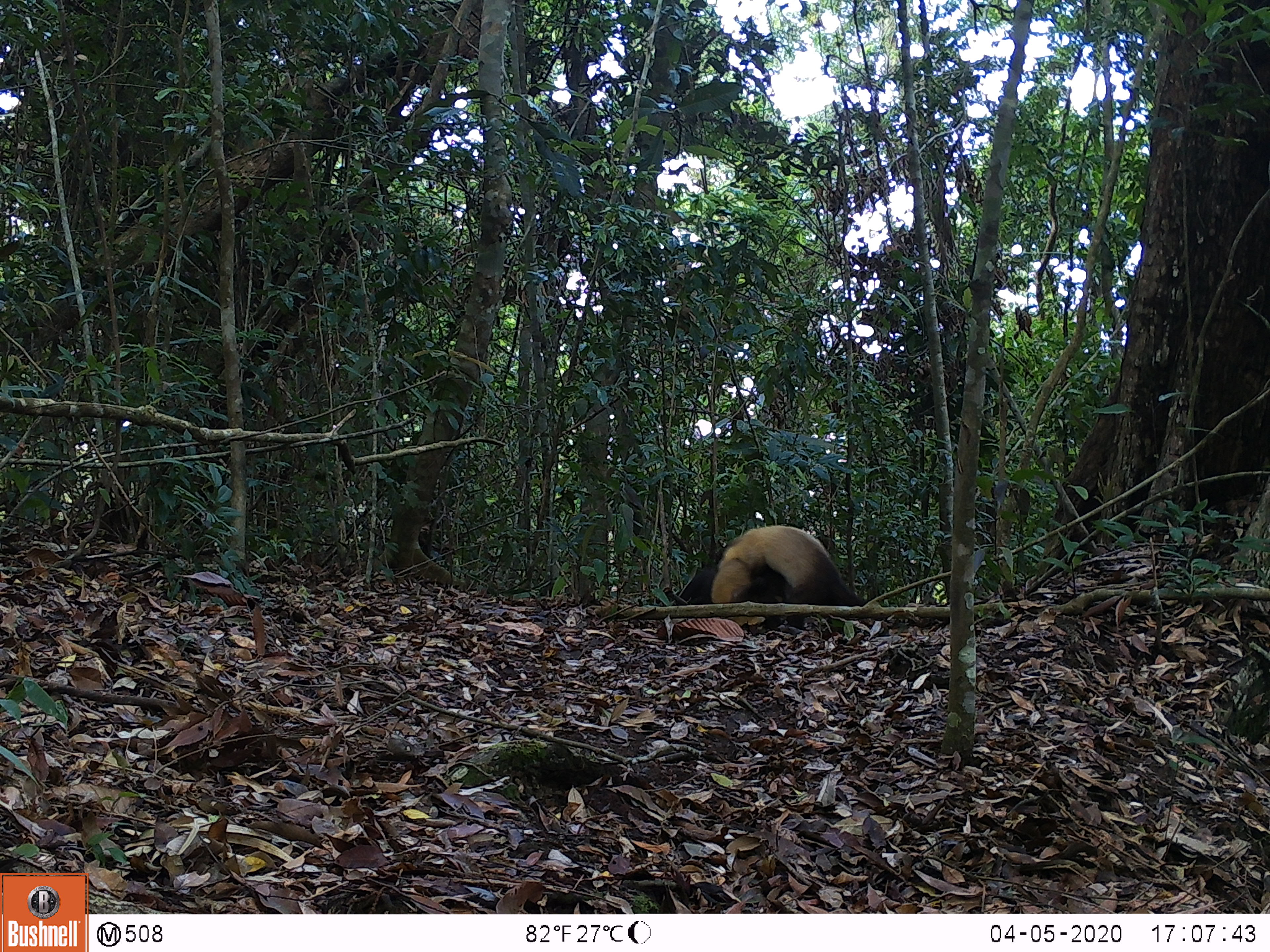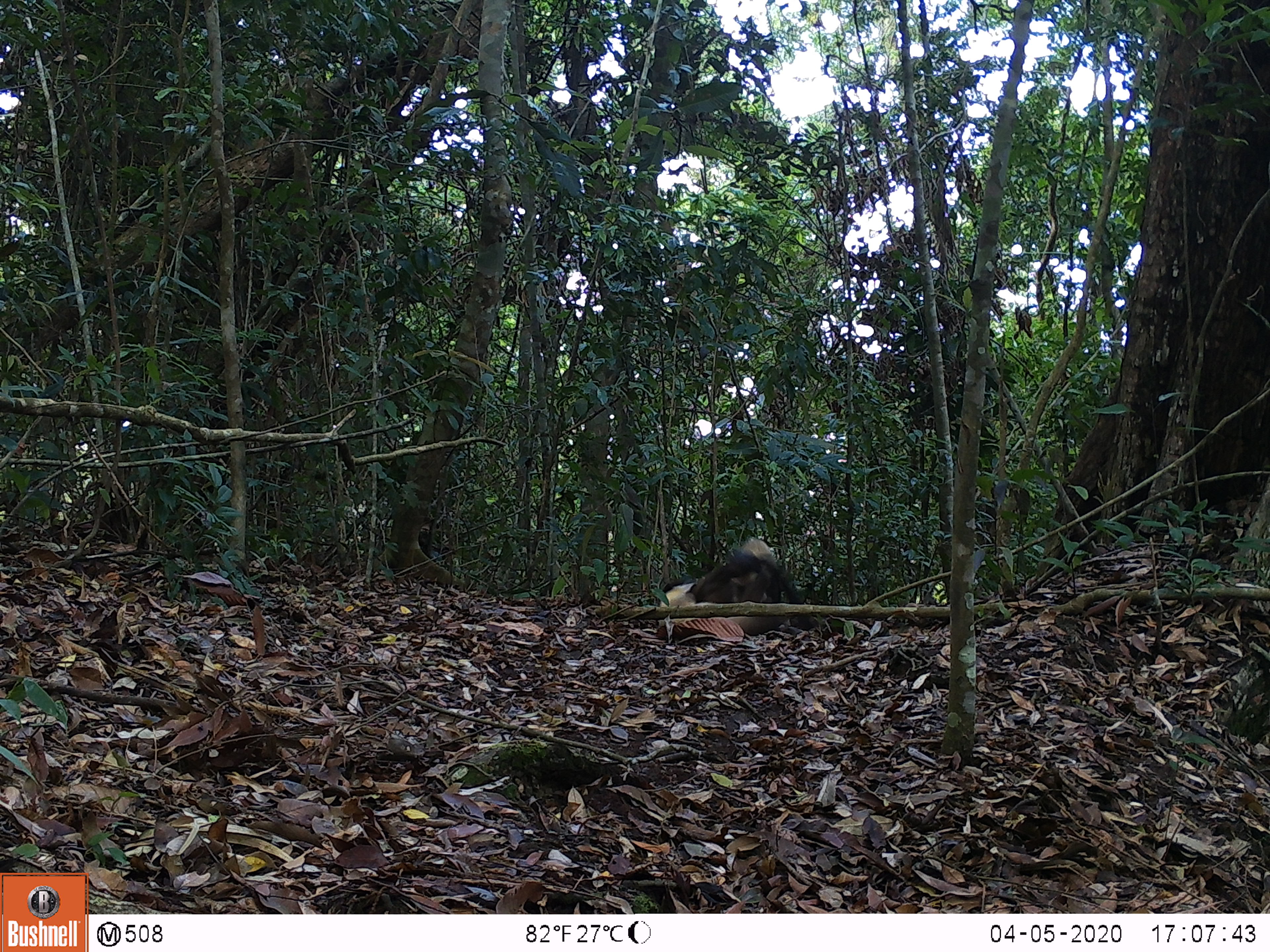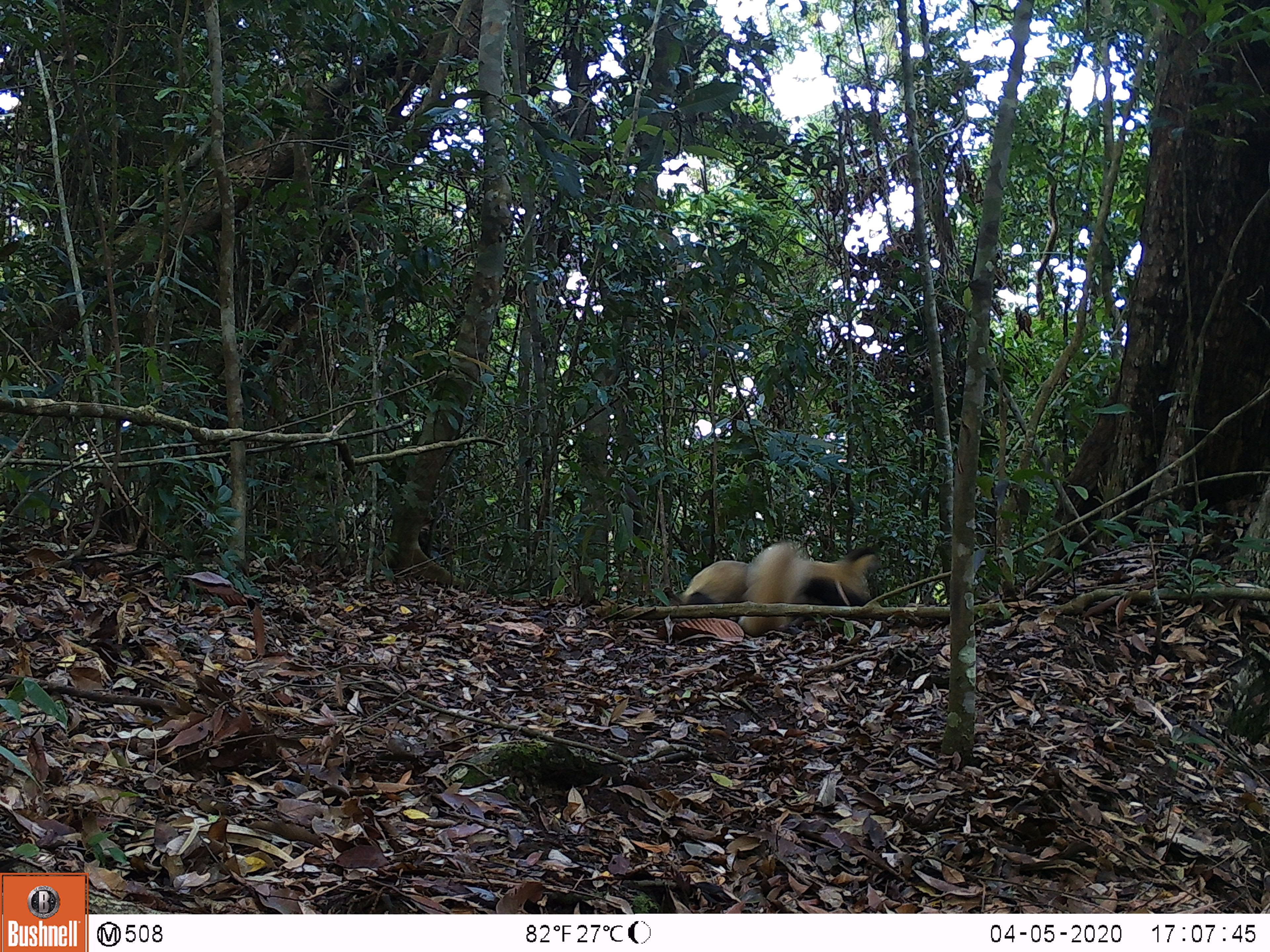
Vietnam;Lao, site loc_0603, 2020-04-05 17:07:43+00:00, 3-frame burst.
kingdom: Animalia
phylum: Chordata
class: Mammalia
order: Carnivora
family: Mustelidae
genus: Martes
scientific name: Martes flavigula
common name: yellow-throated marten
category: yellow throated marten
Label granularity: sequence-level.